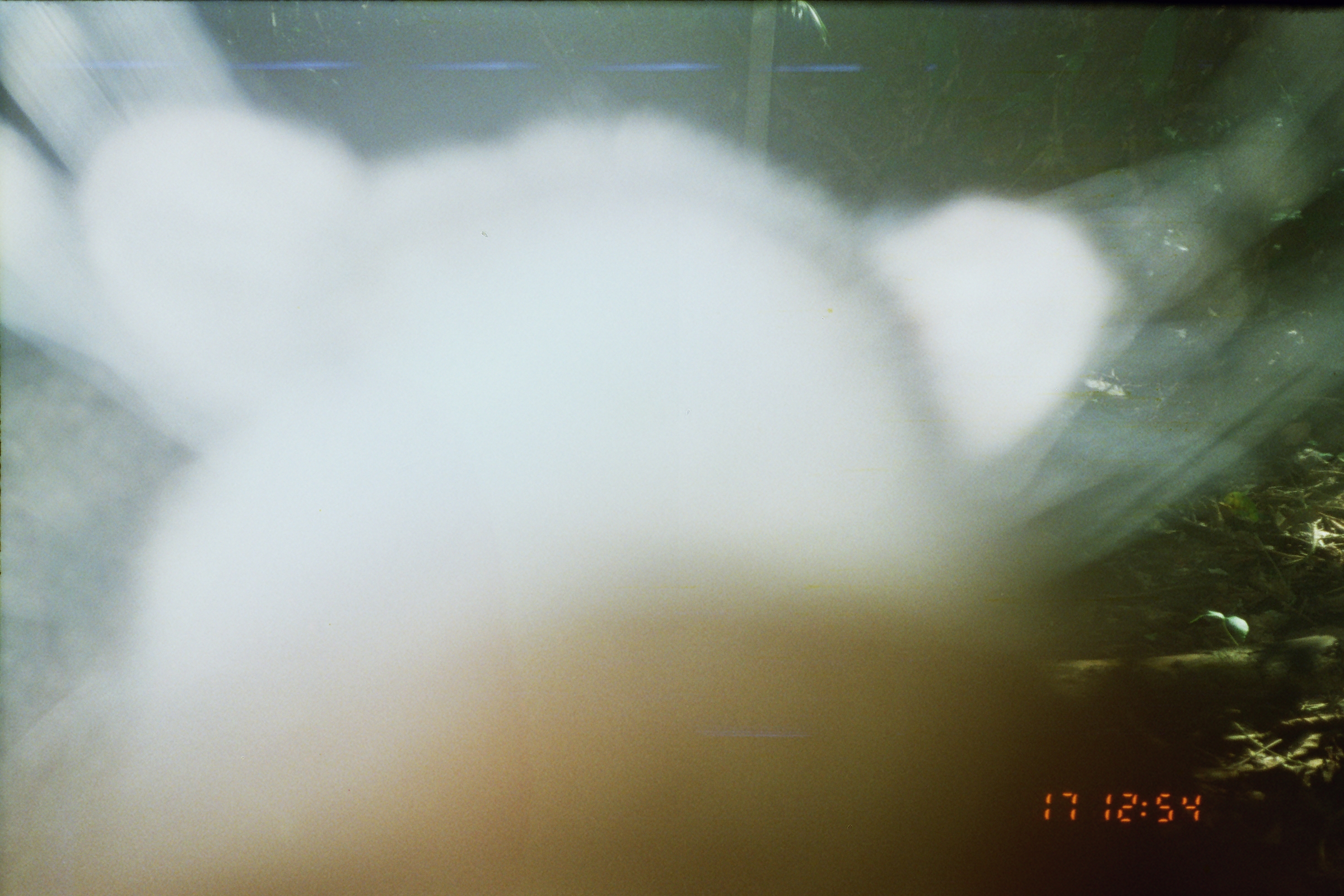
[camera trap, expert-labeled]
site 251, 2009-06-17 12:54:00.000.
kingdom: Animalia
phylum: Chordata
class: Mammalia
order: Artiodactyla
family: Tayassuidae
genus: Pecari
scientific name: Pecari tajacu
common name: collared peccary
Pecari tajacu (collared peccary).